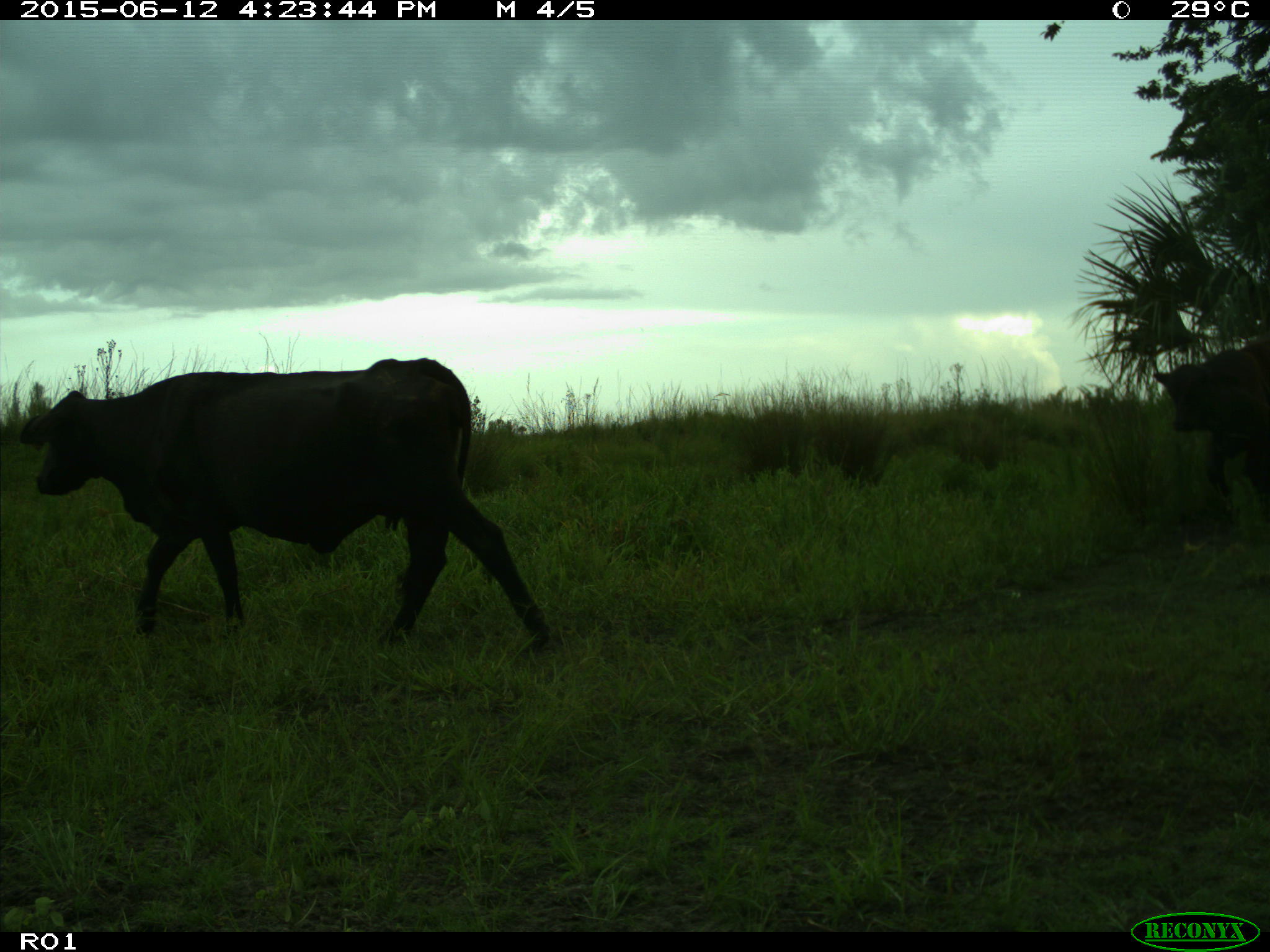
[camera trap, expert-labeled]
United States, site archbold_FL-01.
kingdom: Animalia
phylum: Chordata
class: Mammalia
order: Artiodactyla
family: Bovidae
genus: Bos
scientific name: Bos taurus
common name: domestic cow